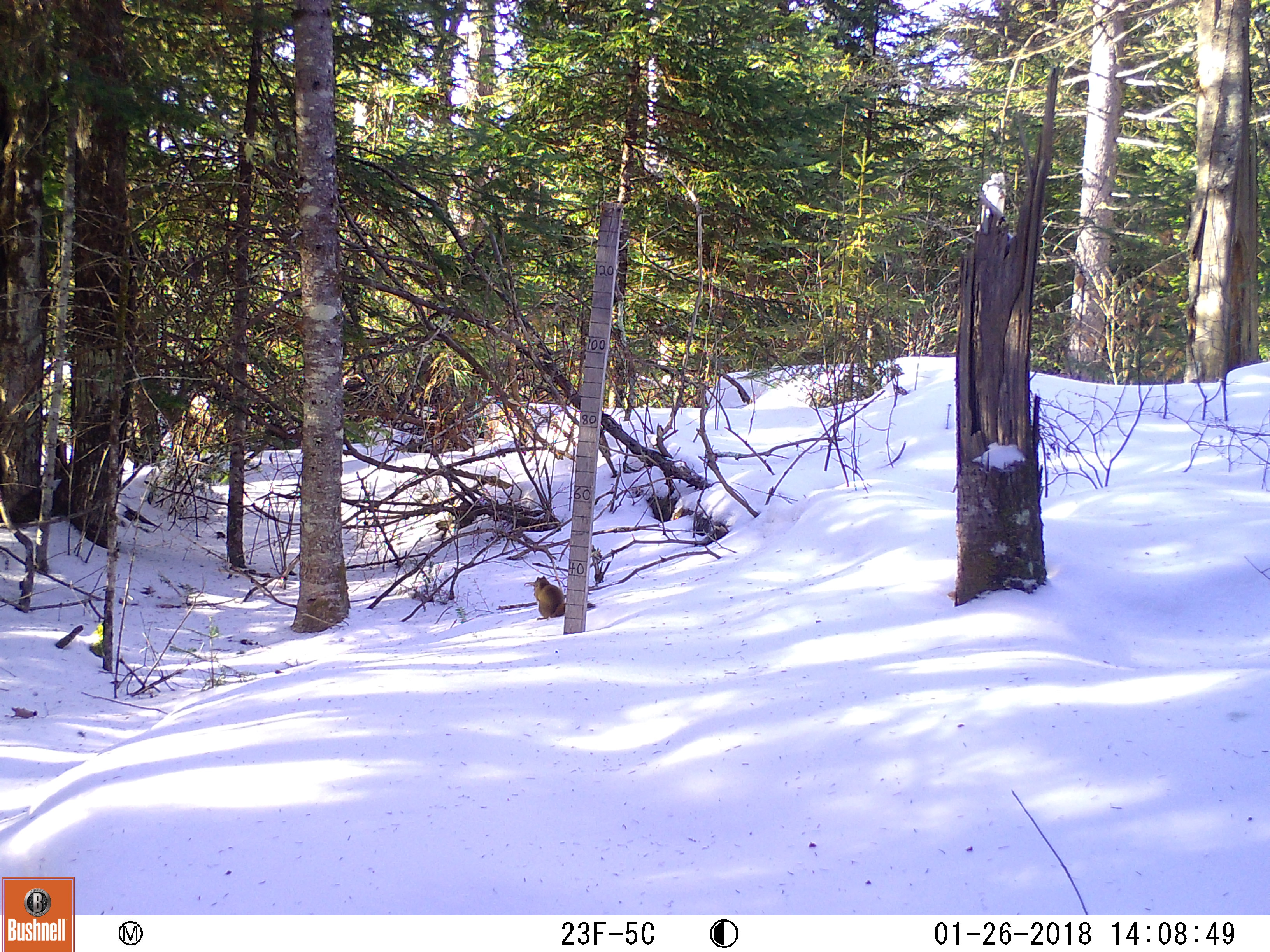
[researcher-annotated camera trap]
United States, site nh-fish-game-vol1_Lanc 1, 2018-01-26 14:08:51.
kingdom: Animalia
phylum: Chordata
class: Mammalia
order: Rodentia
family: Sciuridae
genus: Tamiasciurus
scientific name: Tamiasciurus hudsonicus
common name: red squirrel